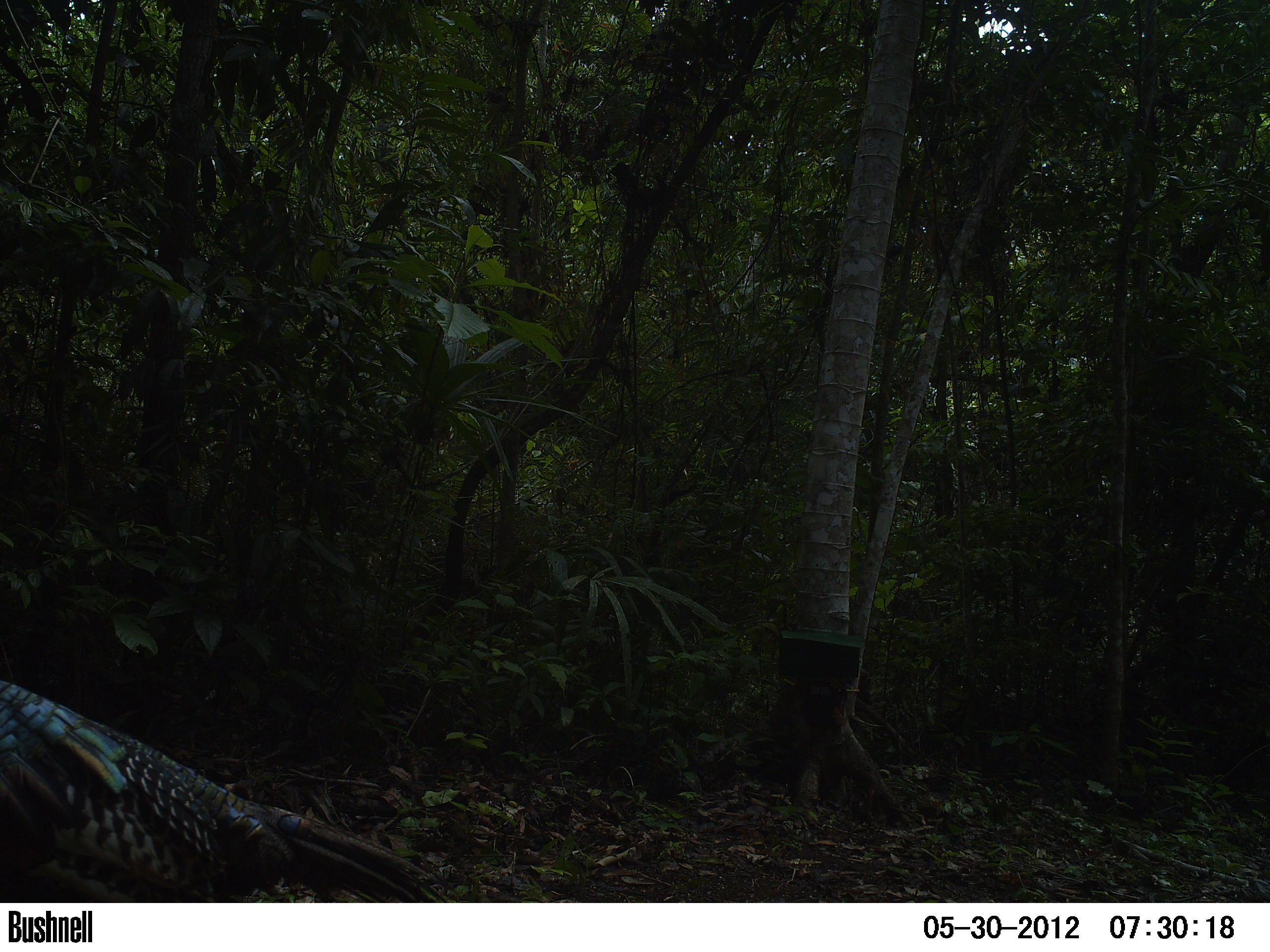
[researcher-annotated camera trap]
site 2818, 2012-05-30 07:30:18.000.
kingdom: Animalia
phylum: Chordata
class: Aves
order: Galliformes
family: Phasianidae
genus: Meleagris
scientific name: Meleagris ocellata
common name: ocellated turkey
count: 1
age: adult